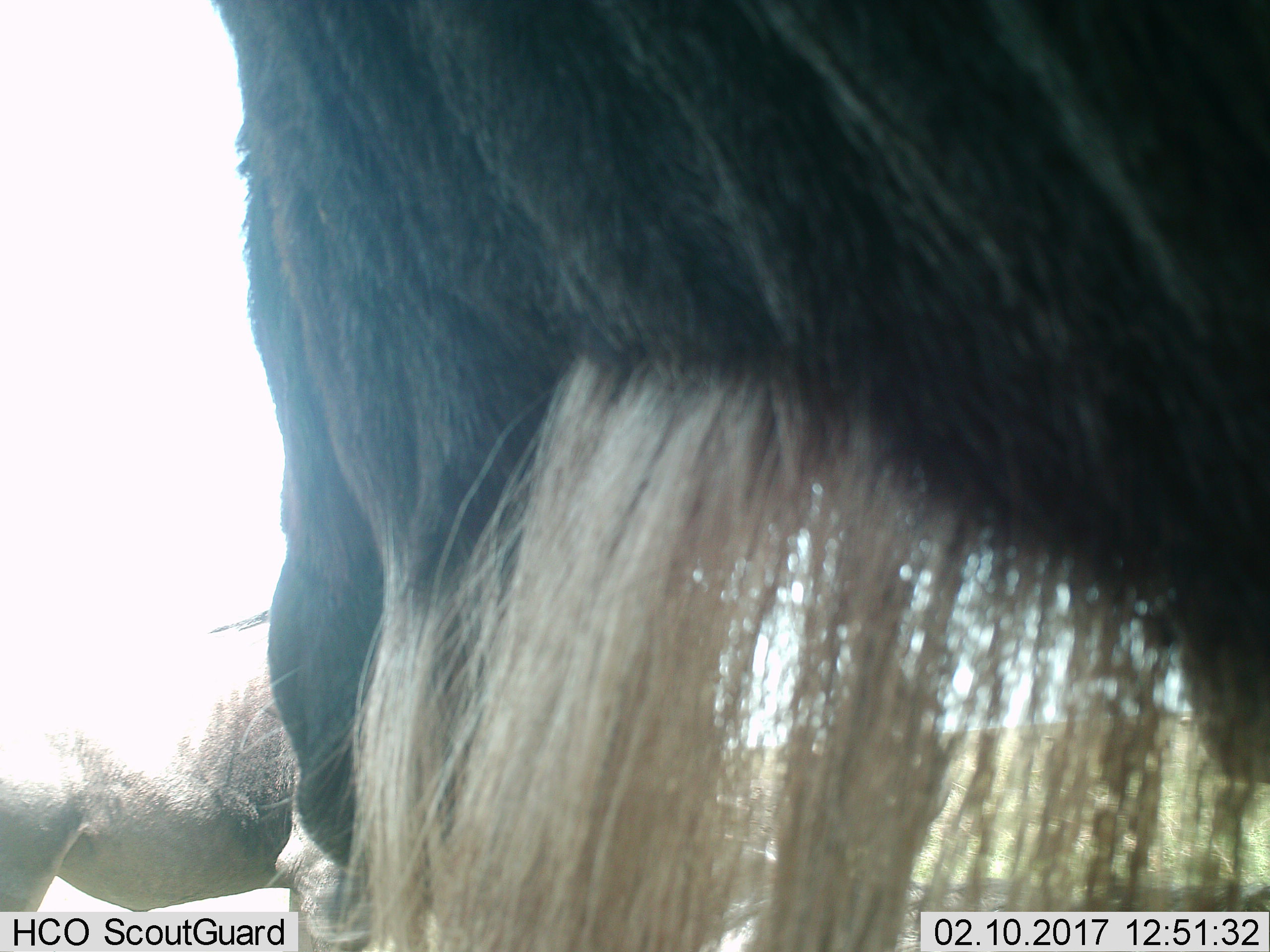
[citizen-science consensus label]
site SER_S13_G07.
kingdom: Animalia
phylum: Chordata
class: Mammalia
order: Artiodactyla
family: Bovidae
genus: Connochaetes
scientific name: Connochaetes taurinus taurinus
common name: blue wildebeest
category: wildebeestblue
Wildebeestblue (blue wildebeest) (Connochaetes taurinus taurinus), count 2. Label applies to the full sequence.